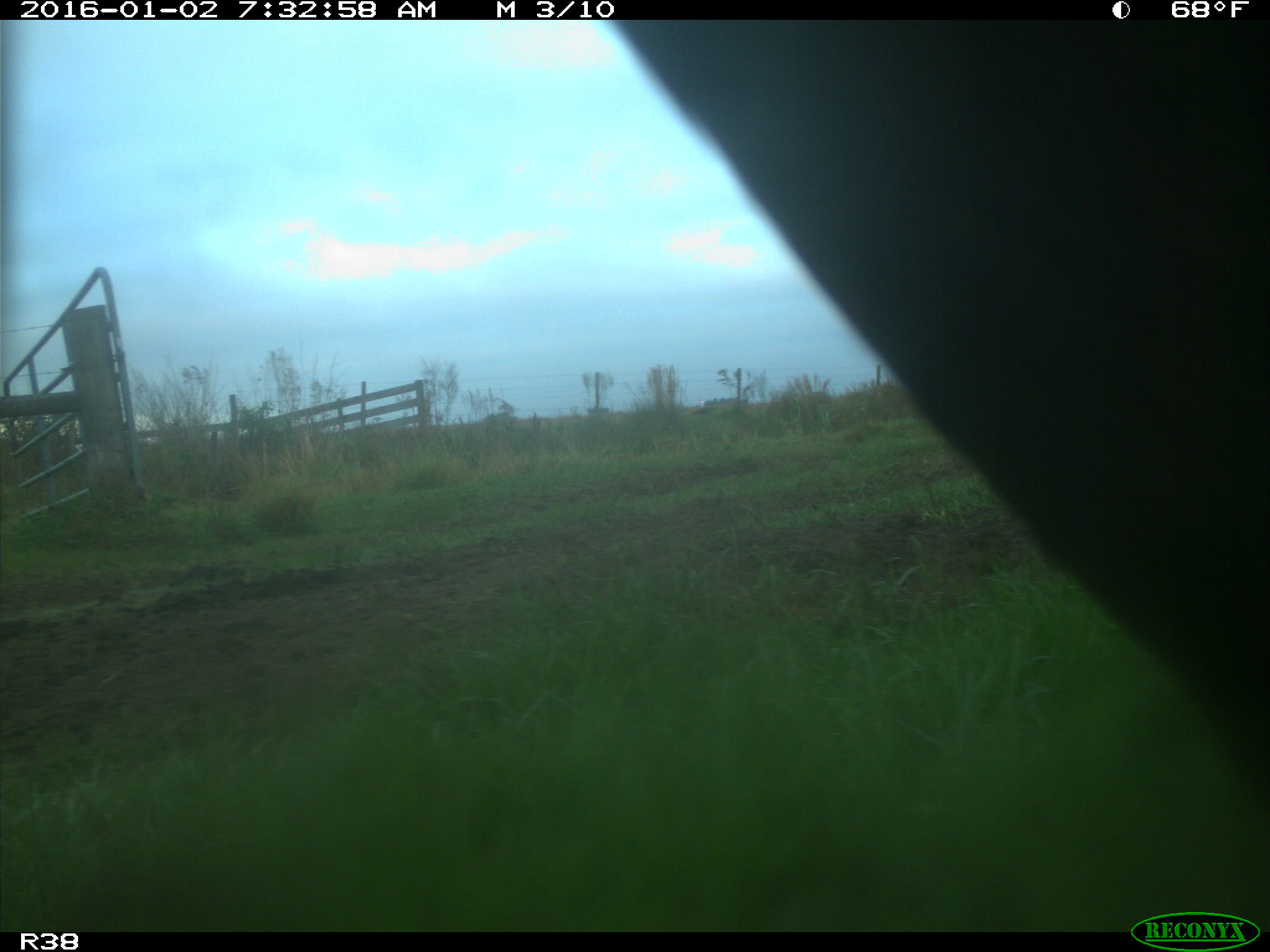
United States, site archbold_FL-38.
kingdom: Animalia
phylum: Chordata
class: Mammalia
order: Artiodactyla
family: Bovidae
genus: Bos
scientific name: Bos taurus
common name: domestic cow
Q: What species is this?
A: Bos taurus (domestic cow).